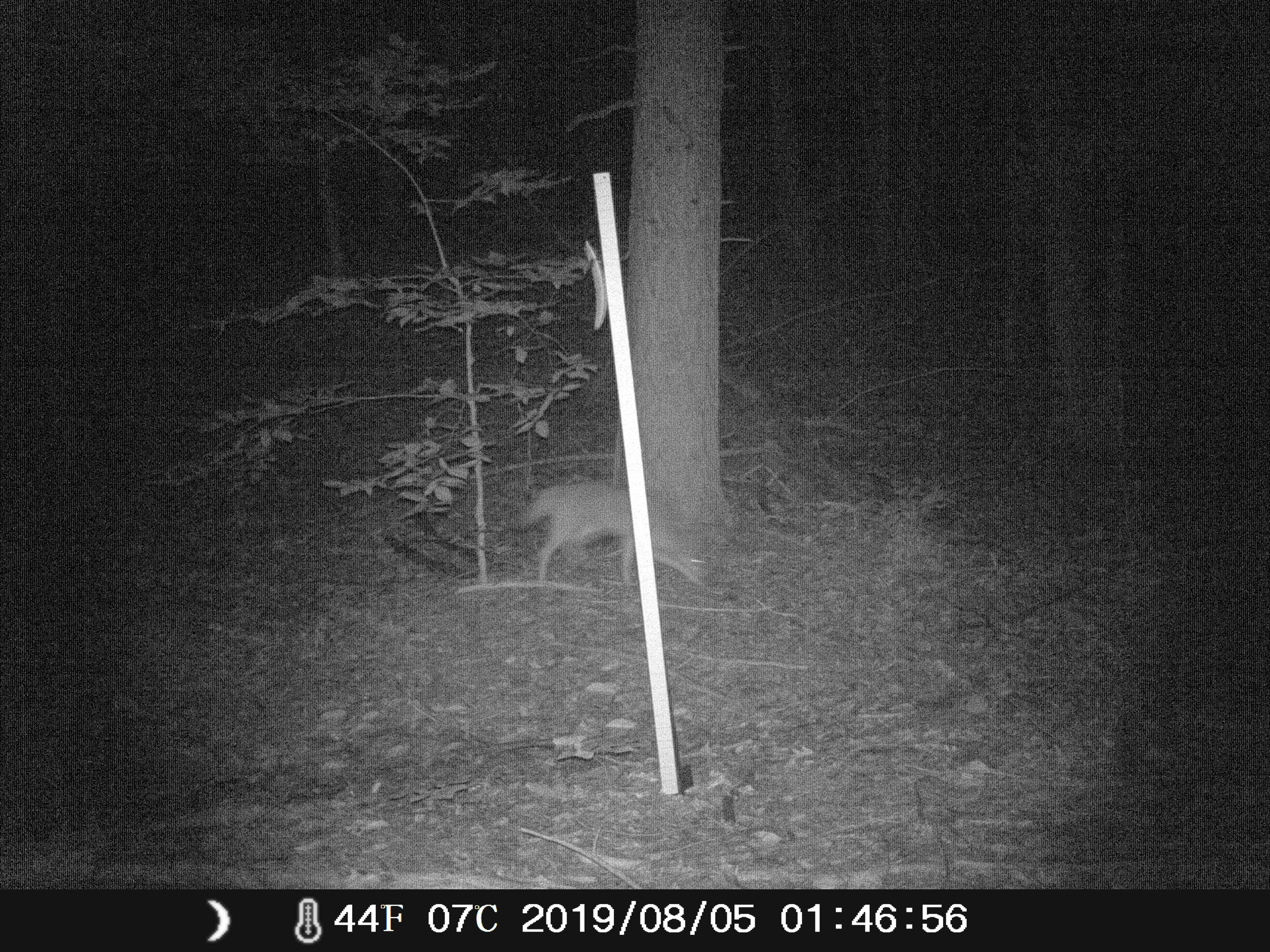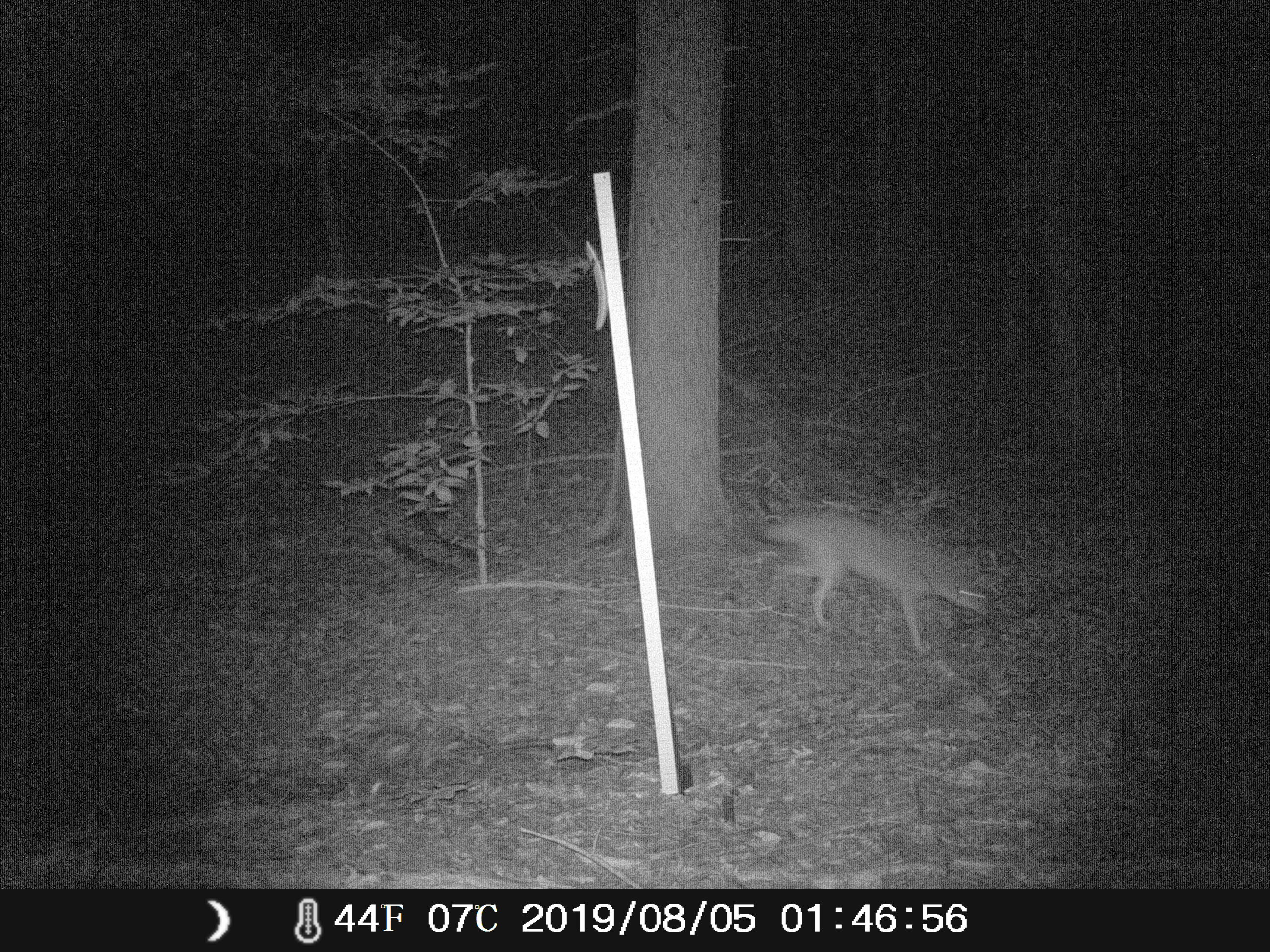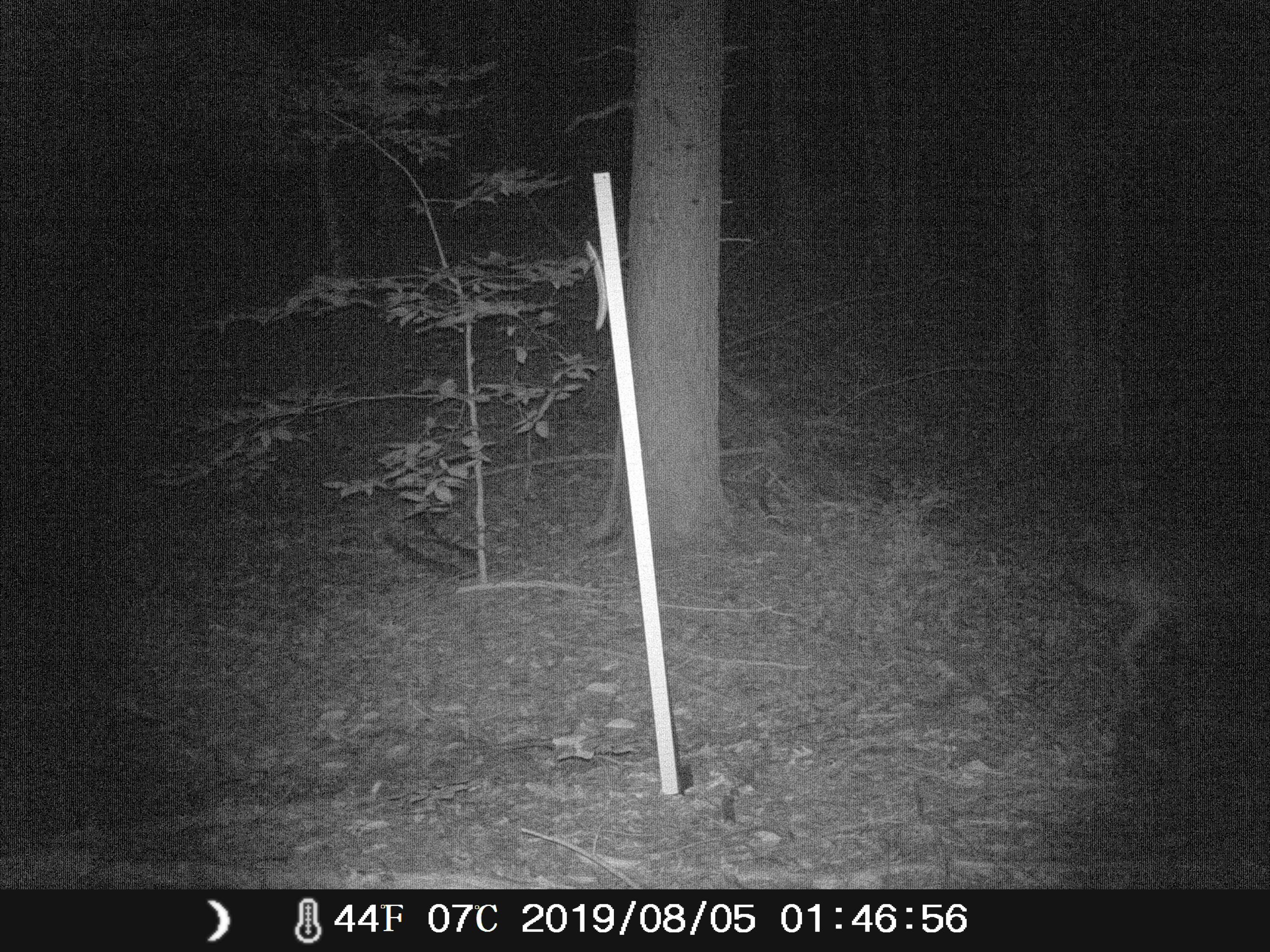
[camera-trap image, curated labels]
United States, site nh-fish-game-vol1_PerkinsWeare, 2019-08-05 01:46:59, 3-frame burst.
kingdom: Animalia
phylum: Chordata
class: Mammalia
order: Carnivora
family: Canidae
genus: Canis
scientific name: Canis latrans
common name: coyote